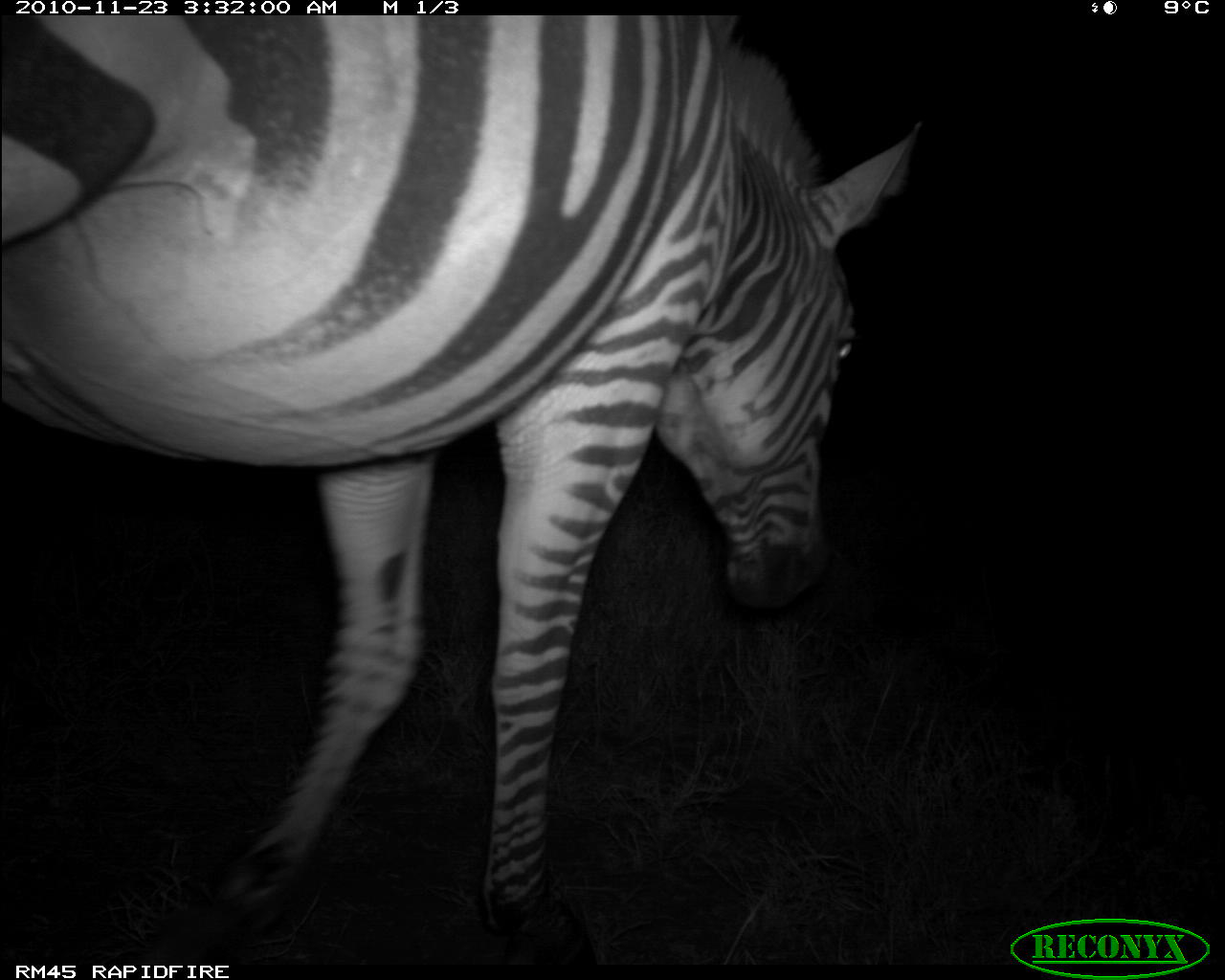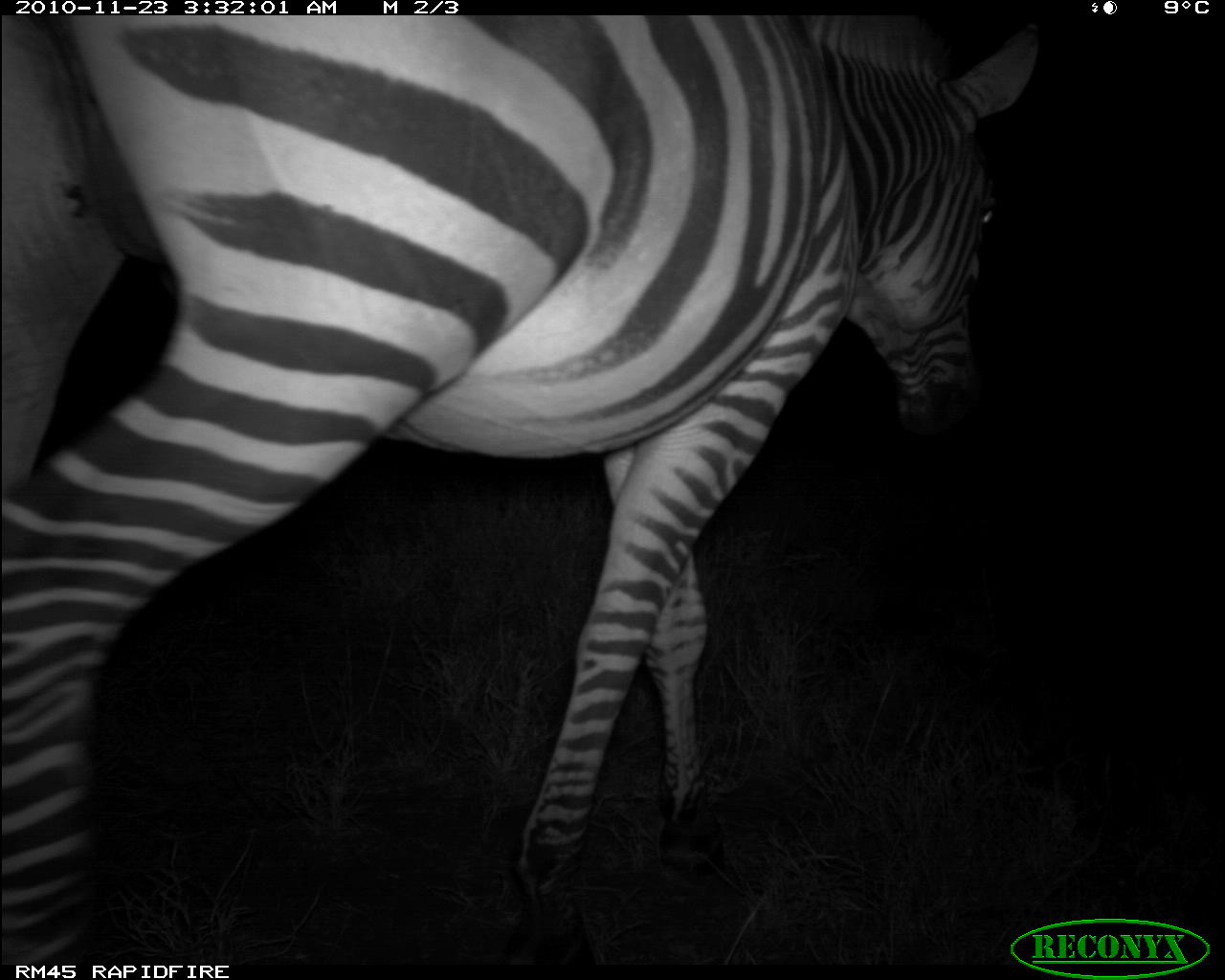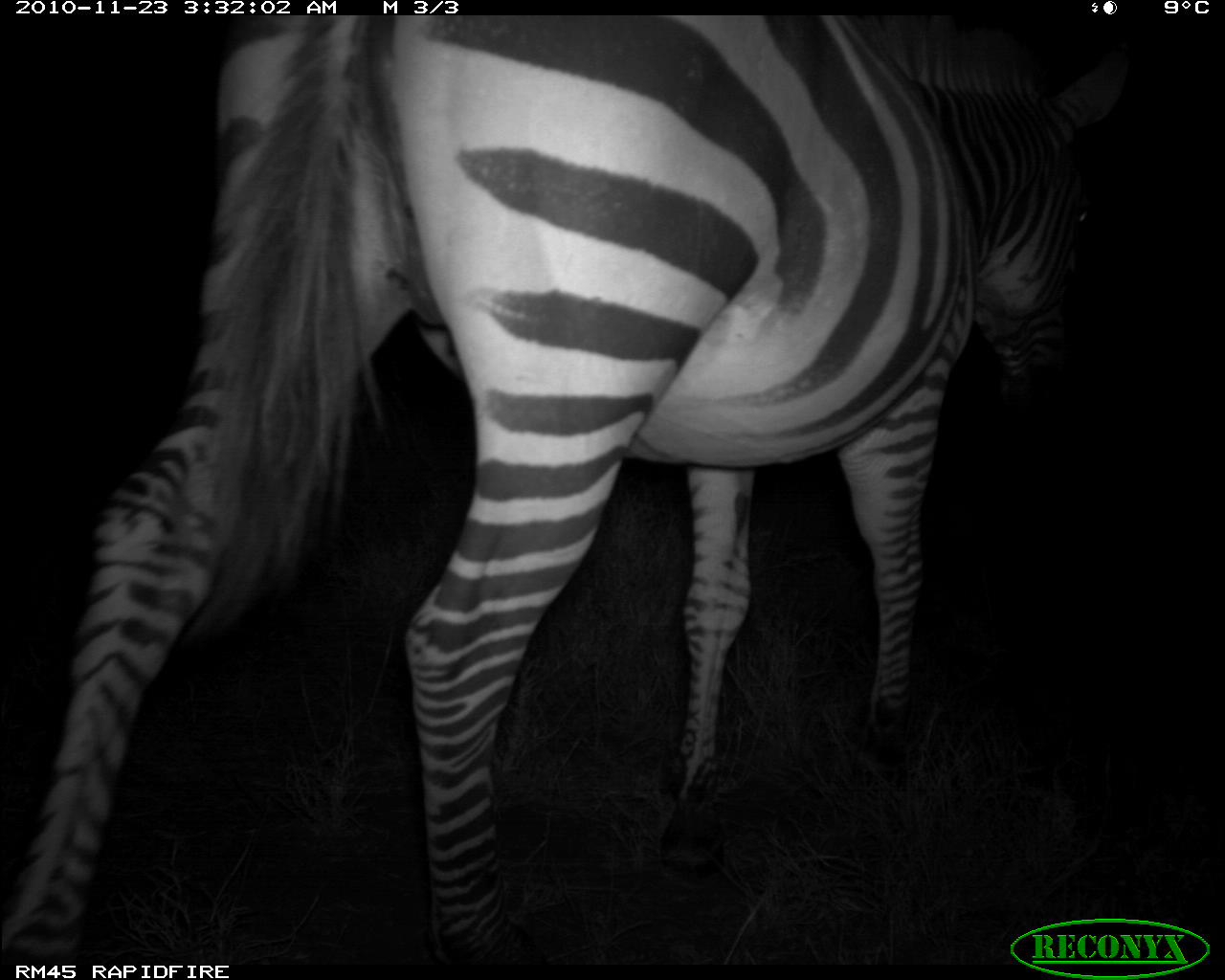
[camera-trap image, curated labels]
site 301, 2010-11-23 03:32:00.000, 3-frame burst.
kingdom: Animalia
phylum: Chordata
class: Mammalia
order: Perissodactyla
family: Equidae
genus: Equus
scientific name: Equus quagga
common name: plains zebra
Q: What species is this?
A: Equus quagga (plains zebra).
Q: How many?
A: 1.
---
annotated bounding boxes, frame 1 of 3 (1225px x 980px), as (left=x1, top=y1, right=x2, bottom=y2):
equus quagga: (left=0, top=15, right=925, bottom=964)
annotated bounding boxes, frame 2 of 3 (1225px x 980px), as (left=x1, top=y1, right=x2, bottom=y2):
equus quagga: (left=2, top=17, right=1039, bottom=965)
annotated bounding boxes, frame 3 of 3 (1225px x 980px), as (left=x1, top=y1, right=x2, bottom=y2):
equus quagga: (left=0, top=14, right=1133, bottom=965)